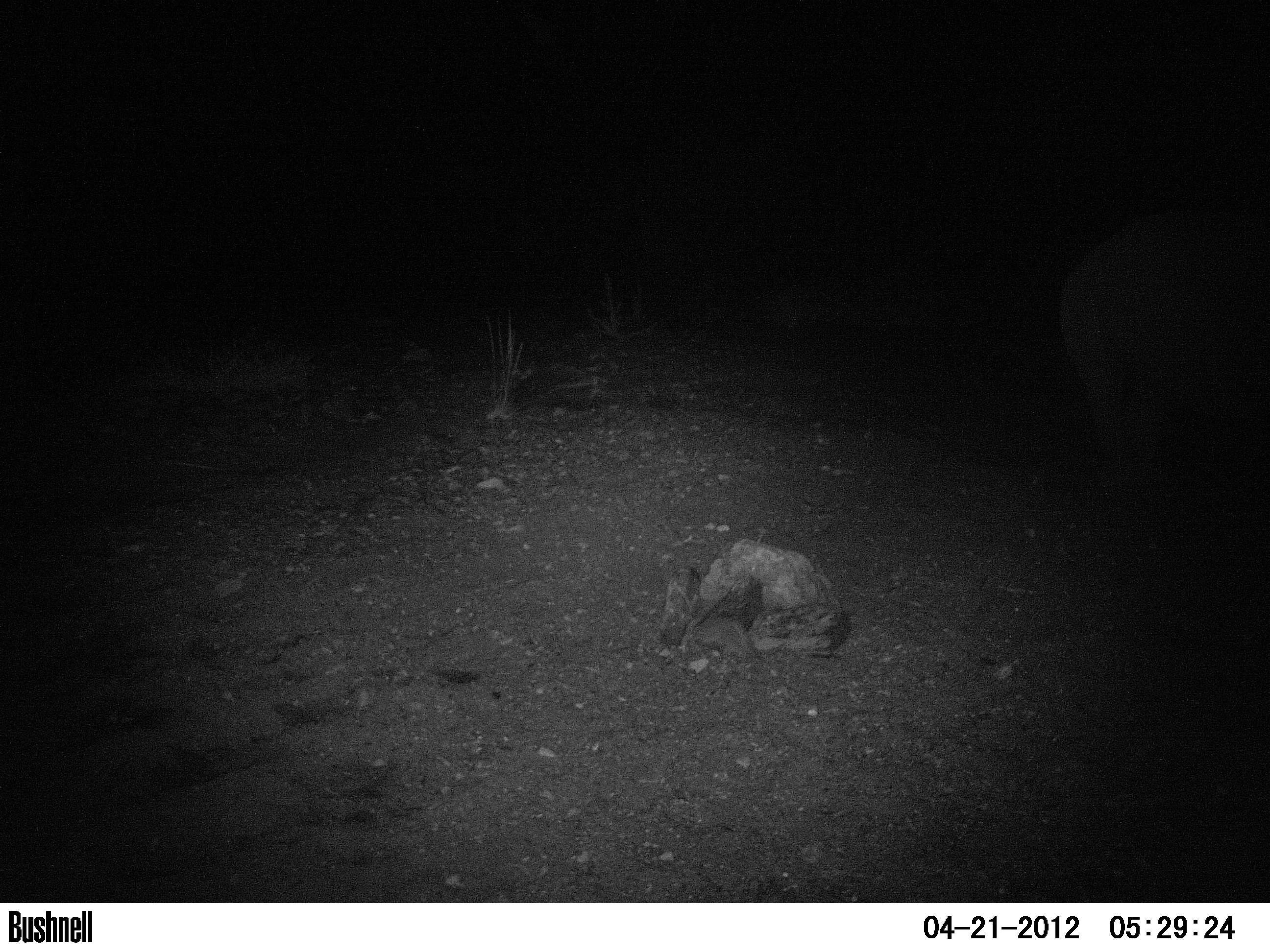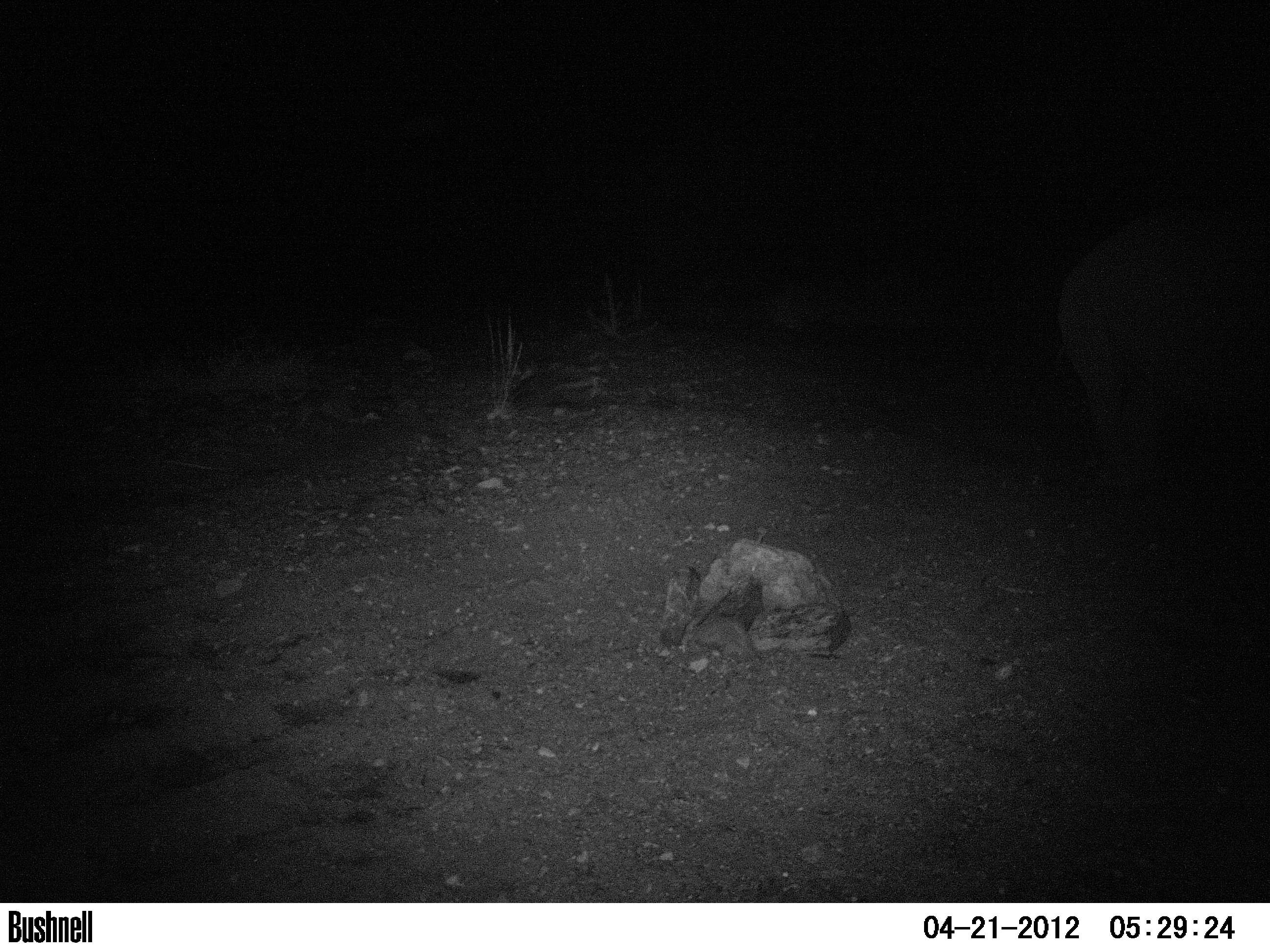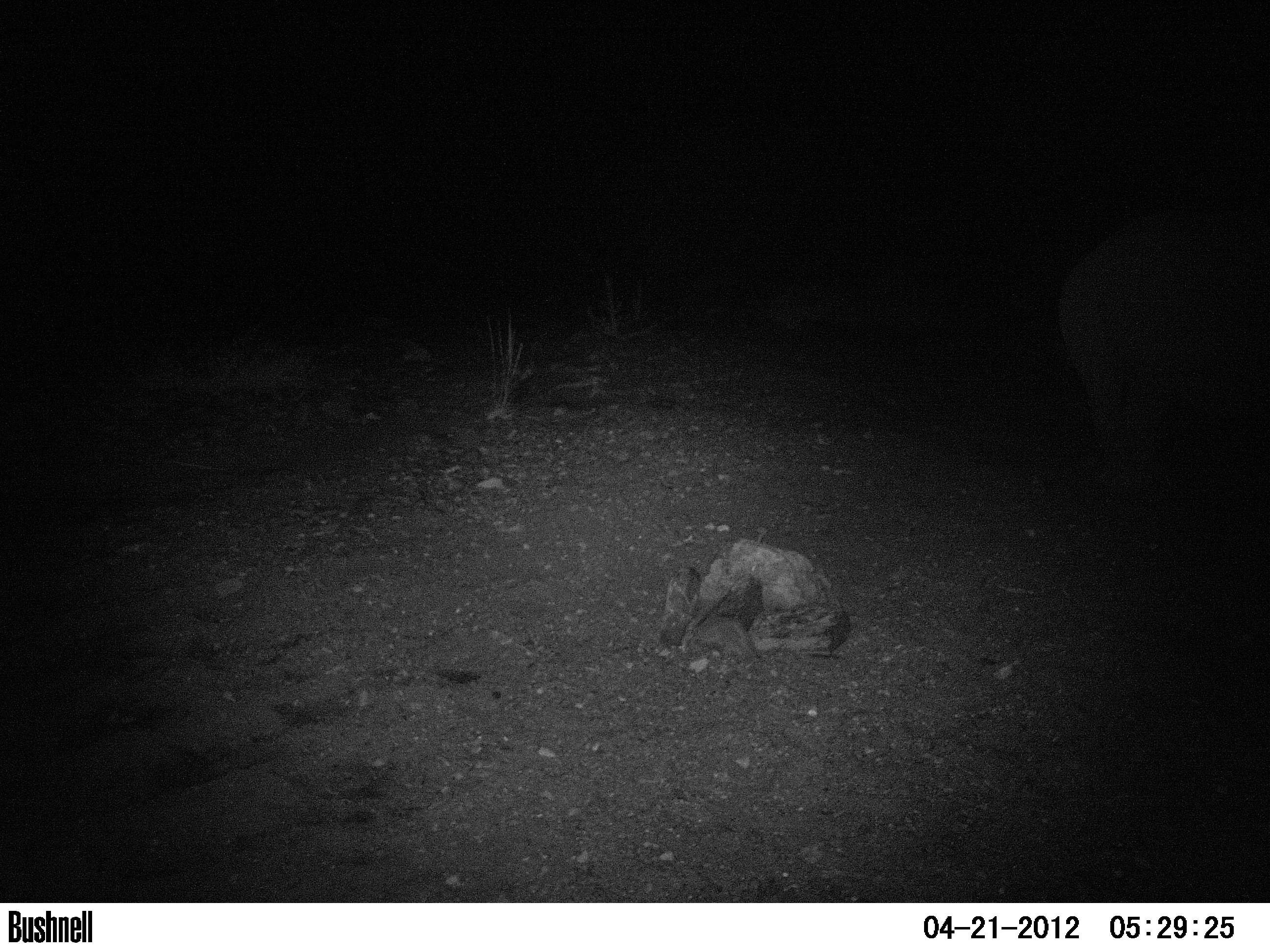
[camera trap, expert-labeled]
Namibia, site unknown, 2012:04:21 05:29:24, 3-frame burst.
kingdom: Animalia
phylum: Chordata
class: Mammalia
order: Perissodactyla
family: Rhinocerotidae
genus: Diceros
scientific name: Diceros bicornis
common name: black rhinoceros